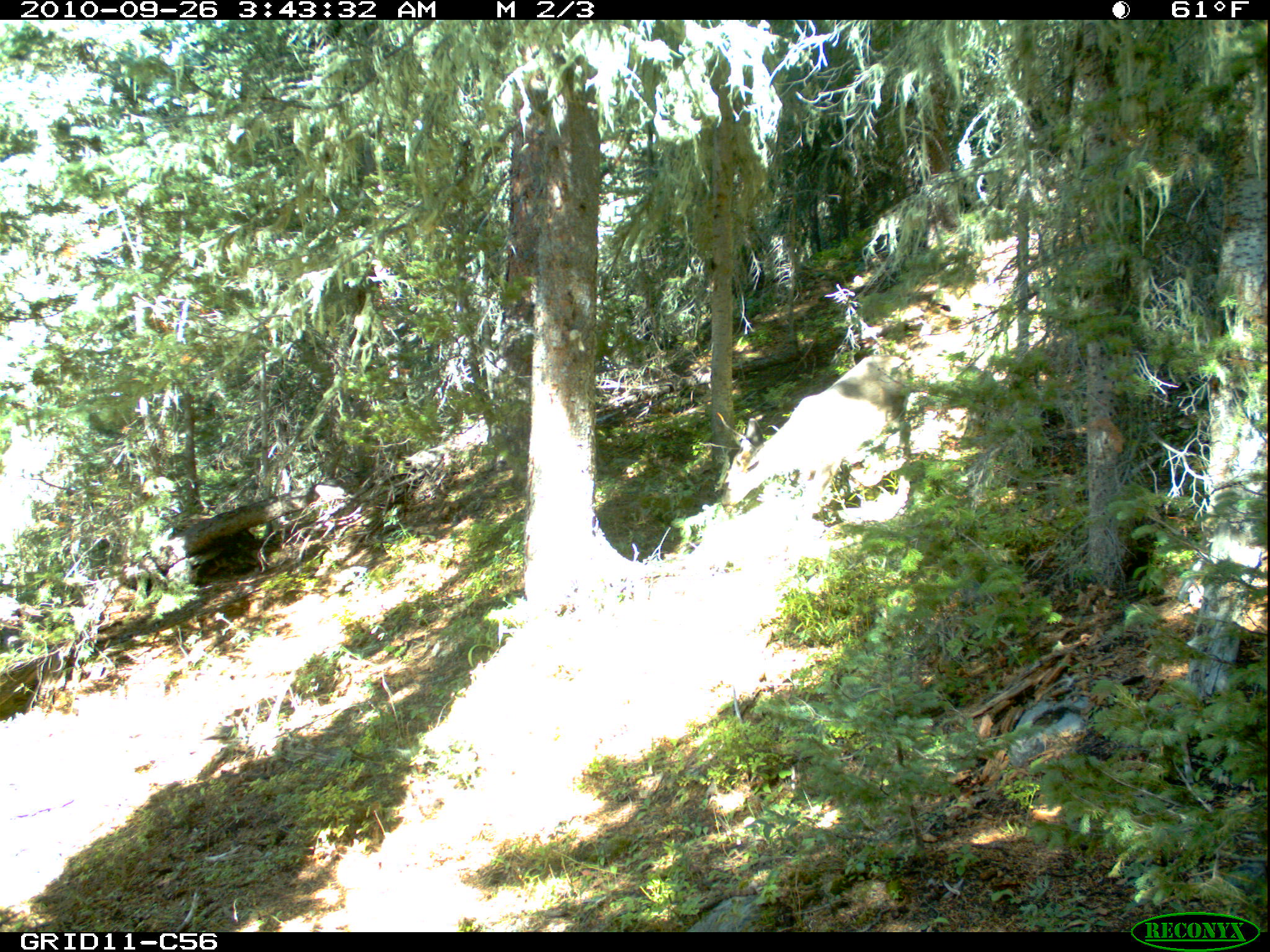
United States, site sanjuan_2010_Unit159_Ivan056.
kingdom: Animalia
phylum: Chordata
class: Mammalia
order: Artiodactyla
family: Cervidae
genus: Odocoileus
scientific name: Odocoileus hemionus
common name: mule deer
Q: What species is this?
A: Odocoileus hemionus (mule deer).